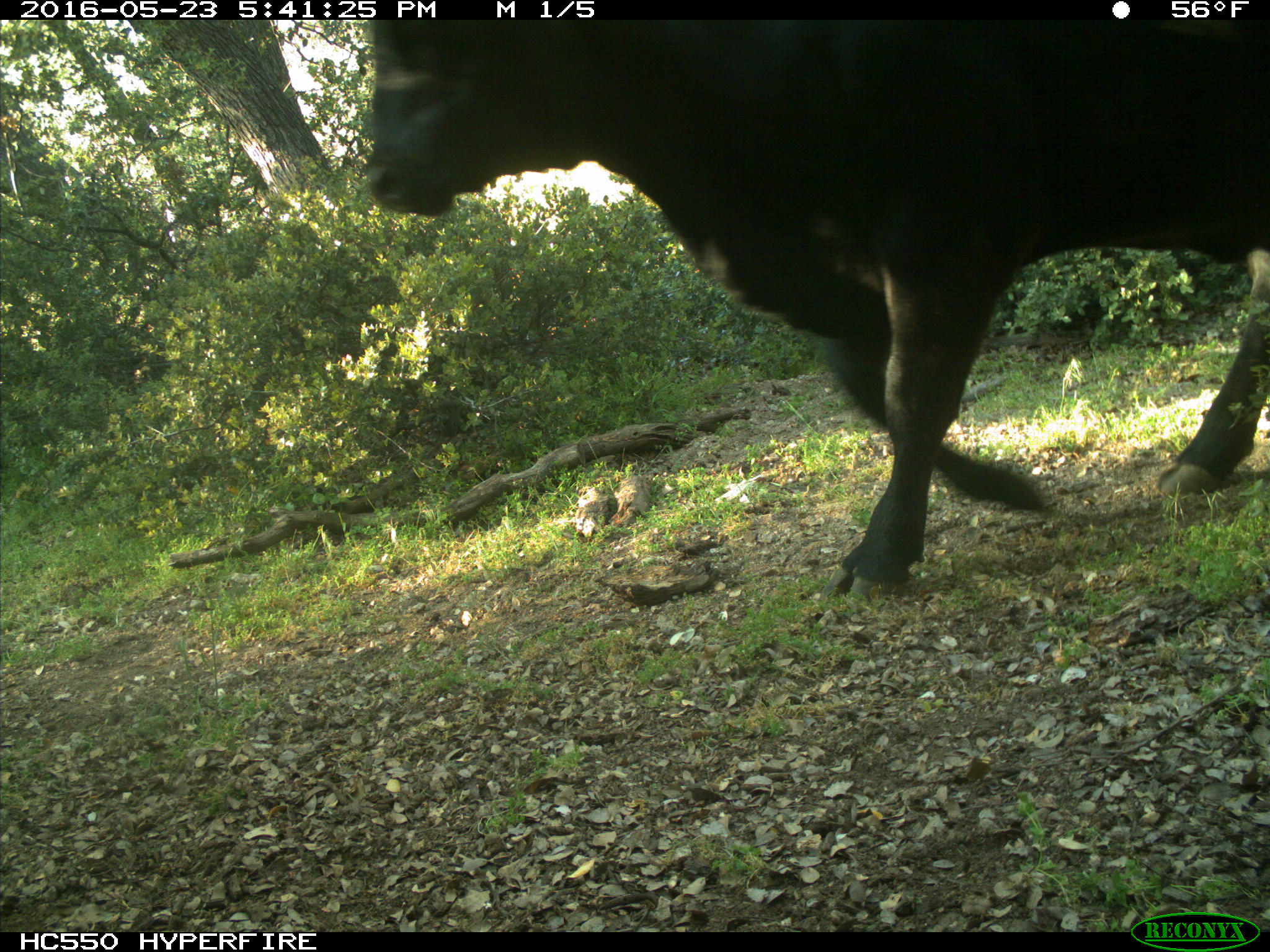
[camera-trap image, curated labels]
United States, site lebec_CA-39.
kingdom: Animalia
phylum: Chordata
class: Mammalia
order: Artiodactyla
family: Bovidae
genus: Bos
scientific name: Bos taurus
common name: domestic cow